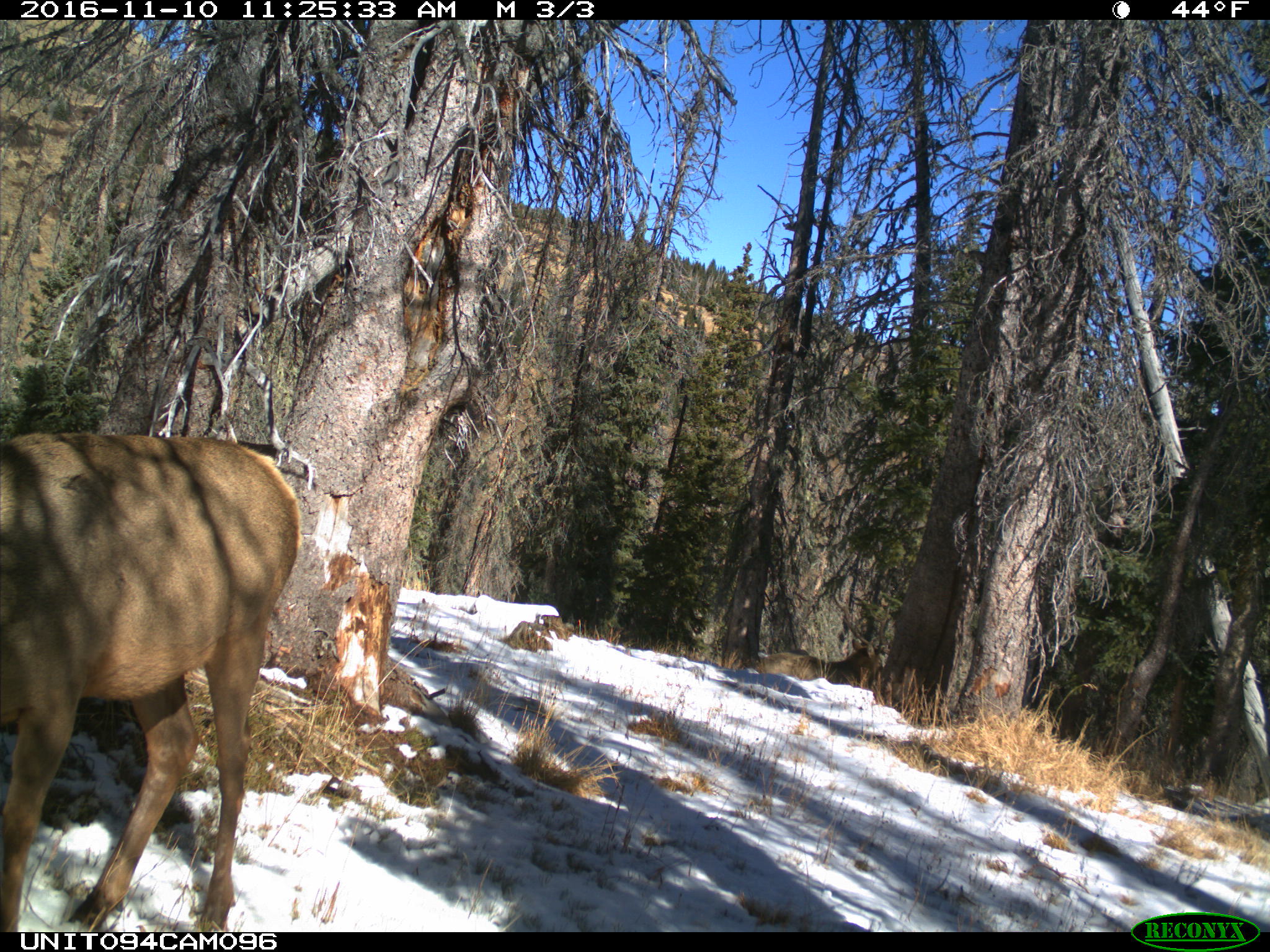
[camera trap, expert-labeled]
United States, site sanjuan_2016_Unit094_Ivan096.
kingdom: Animalia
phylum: Chordata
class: Mammalia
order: Artiodactyla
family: Cervidae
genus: Cervus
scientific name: Cervus elaphus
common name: red deer